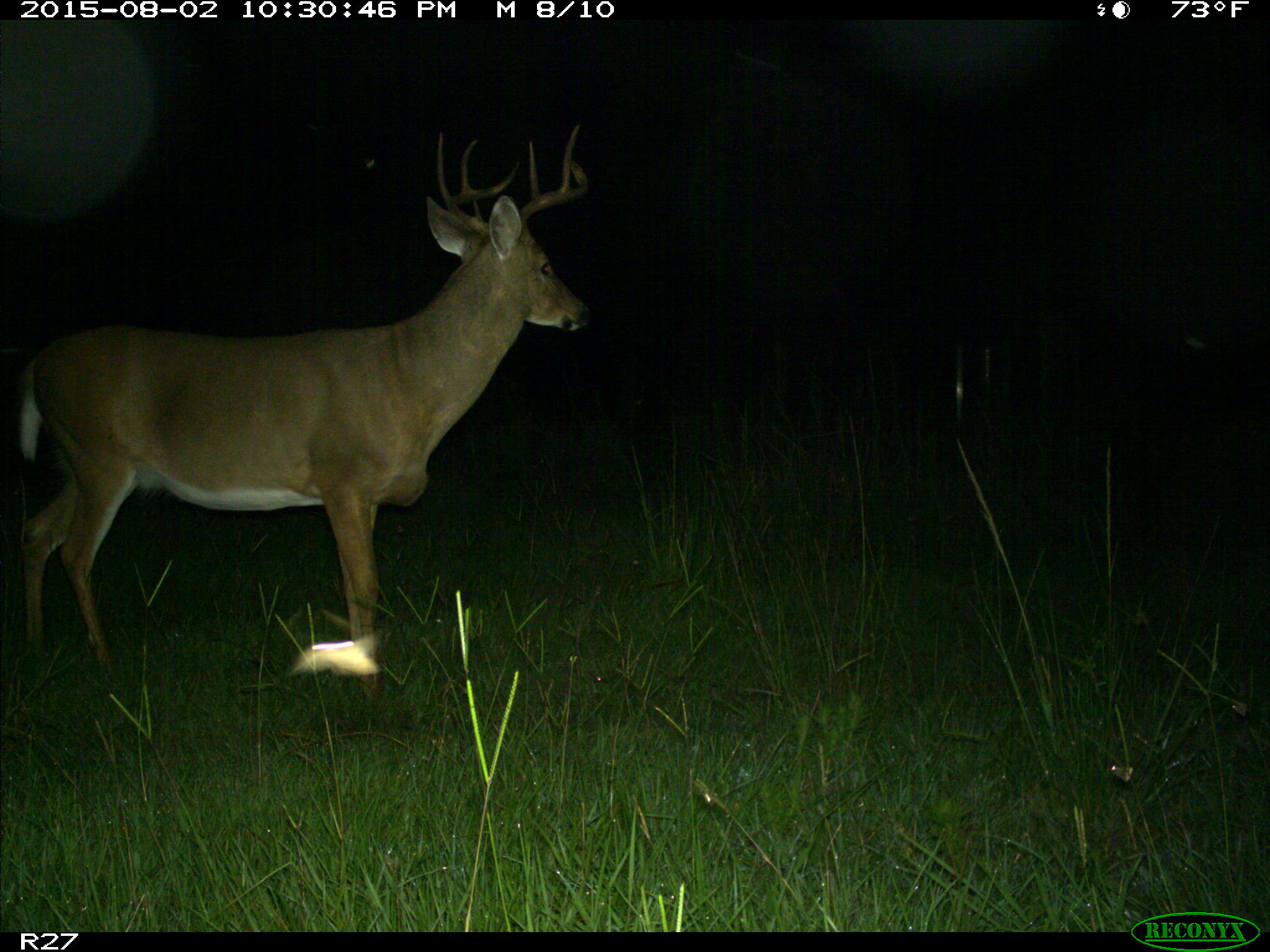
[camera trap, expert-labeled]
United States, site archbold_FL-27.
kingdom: Animalia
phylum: Chordata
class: Mammalia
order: Artiodactyla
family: Cervidae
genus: Odocoileus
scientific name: Odocoileus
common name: deer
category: unidentified deer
Unidentified deer (deer) (Odocoileus).